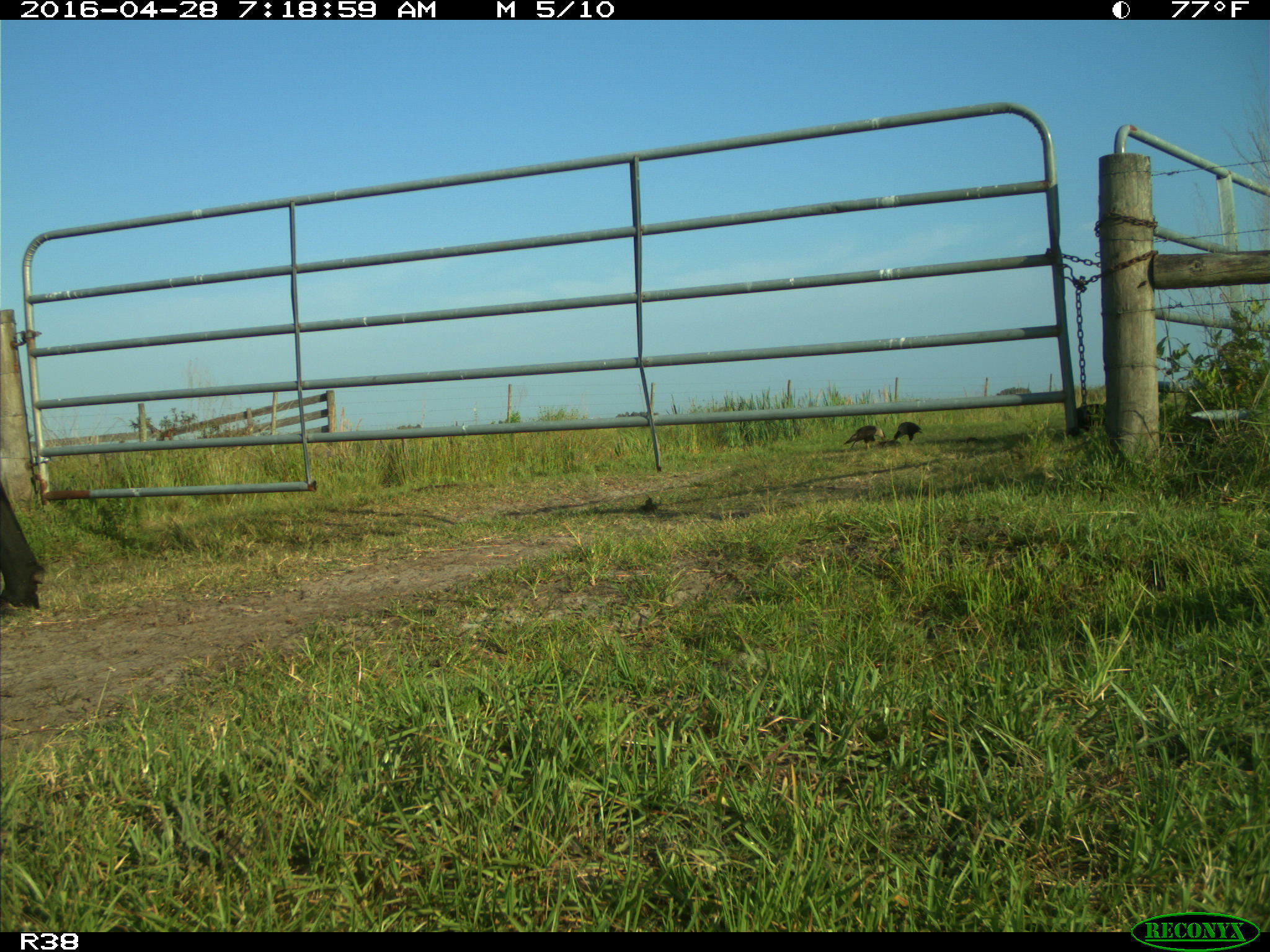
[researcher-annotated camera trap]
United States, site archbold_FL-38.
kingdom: Animalia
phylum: Chordata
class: Mammalia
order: Artiodactyla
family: Bovidae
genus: Bos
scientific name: Bos taurus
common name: domestic cow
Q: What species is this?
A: Bos taurus (domestic cow).